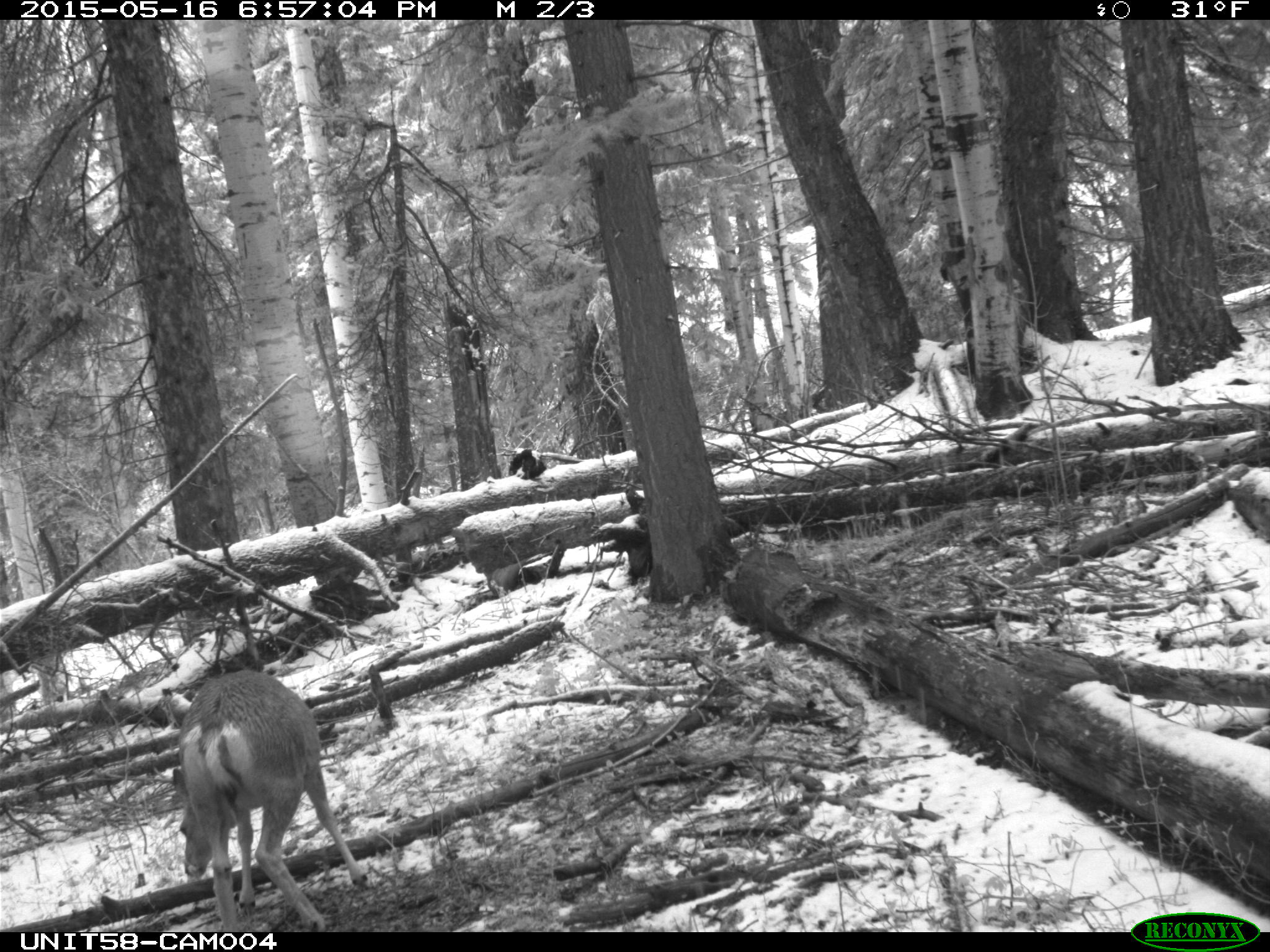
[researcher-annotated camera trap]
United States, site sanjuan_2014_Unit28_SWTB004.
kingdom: Animalia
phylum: Chordata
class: Mammalia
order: Artiodactyla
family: Cervidae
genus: Odocoileus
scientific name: Odocoileus hemionus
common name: mule deer